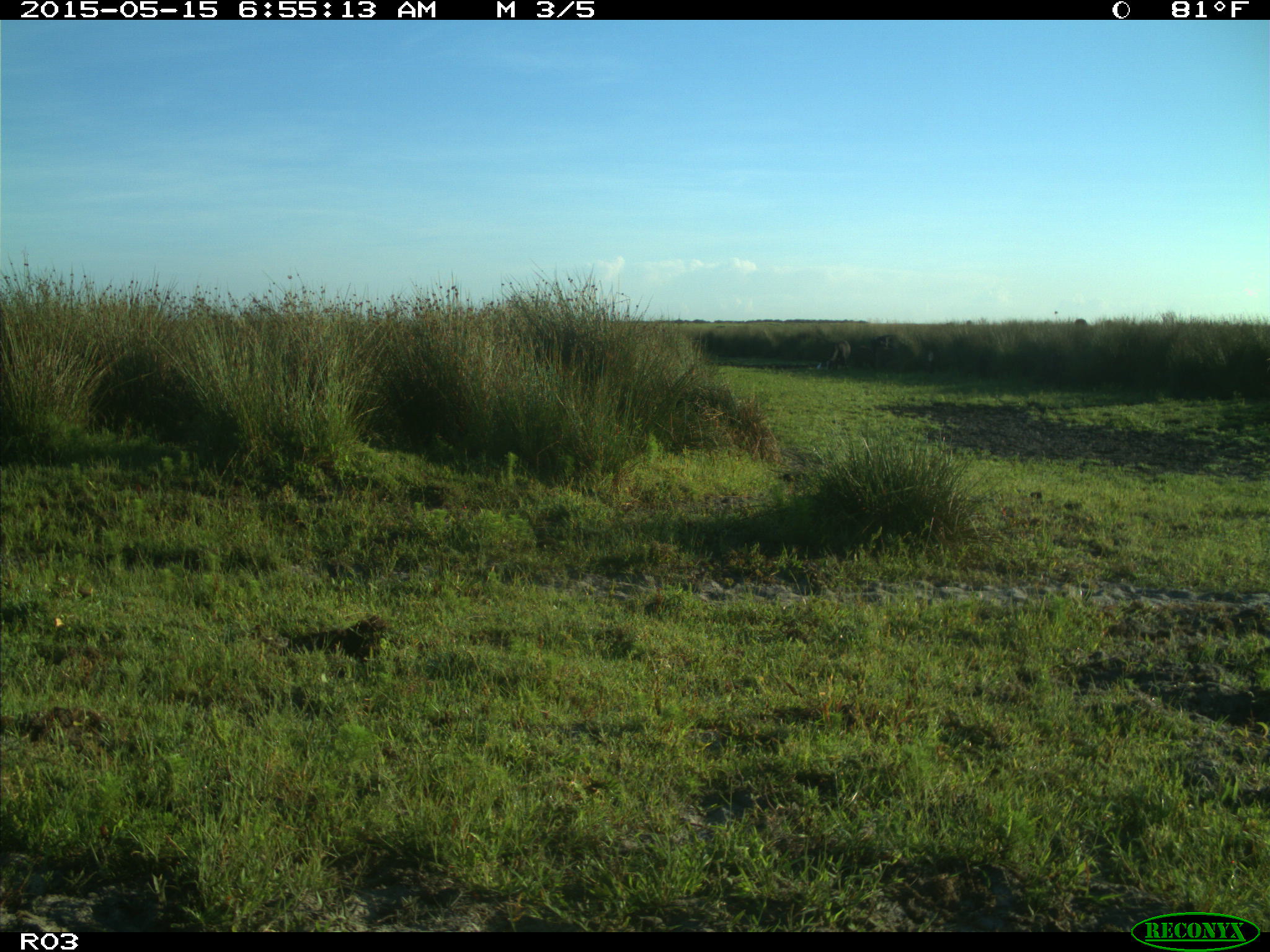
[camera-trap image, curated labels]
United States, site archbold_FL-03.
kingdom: Animalia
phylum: Chordata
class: Mammalia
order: Artiodactyla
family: Bovidae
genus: Bos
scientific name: Bos taurus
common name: domestic cow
Bos taurus (domestic cow).